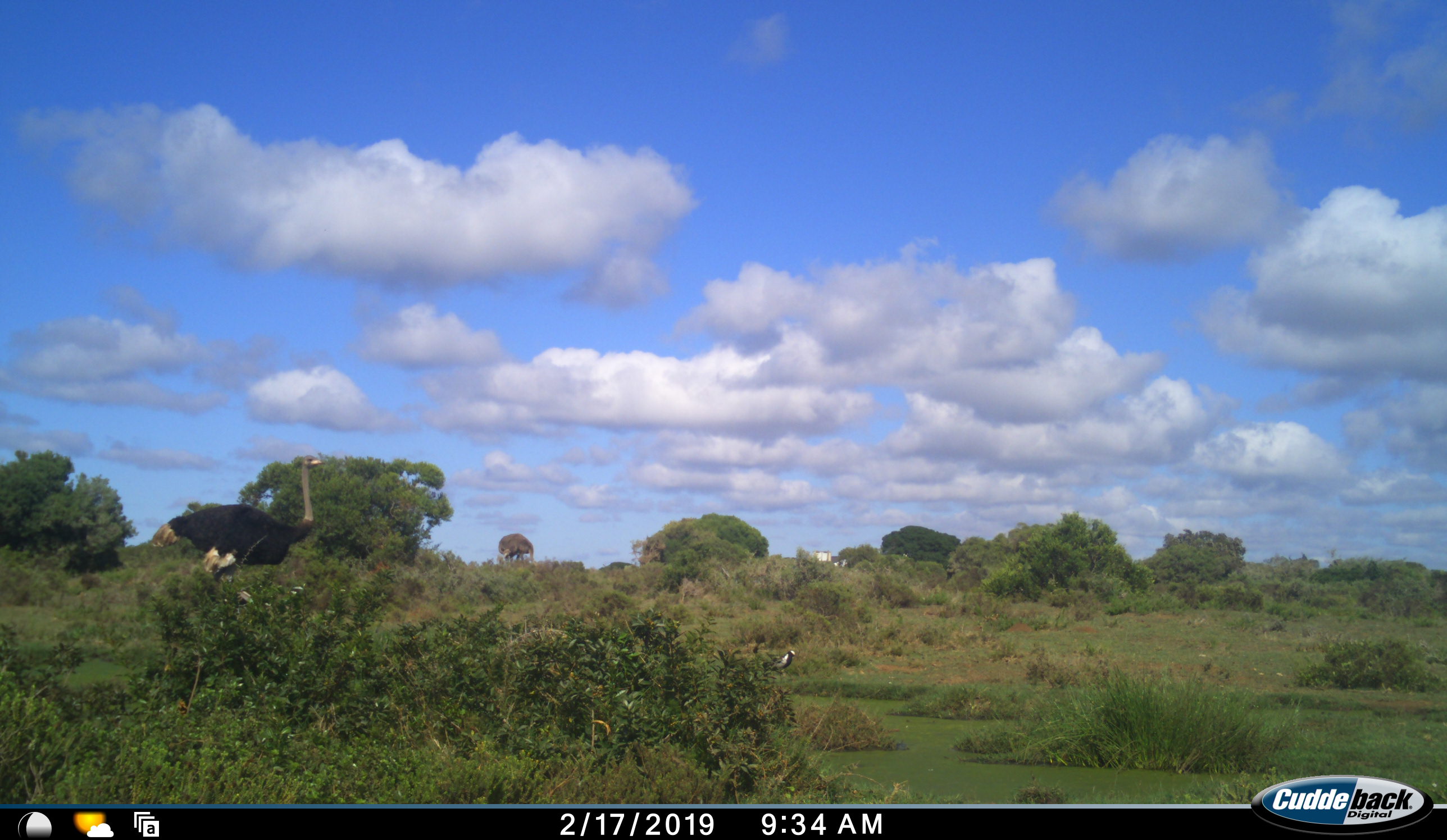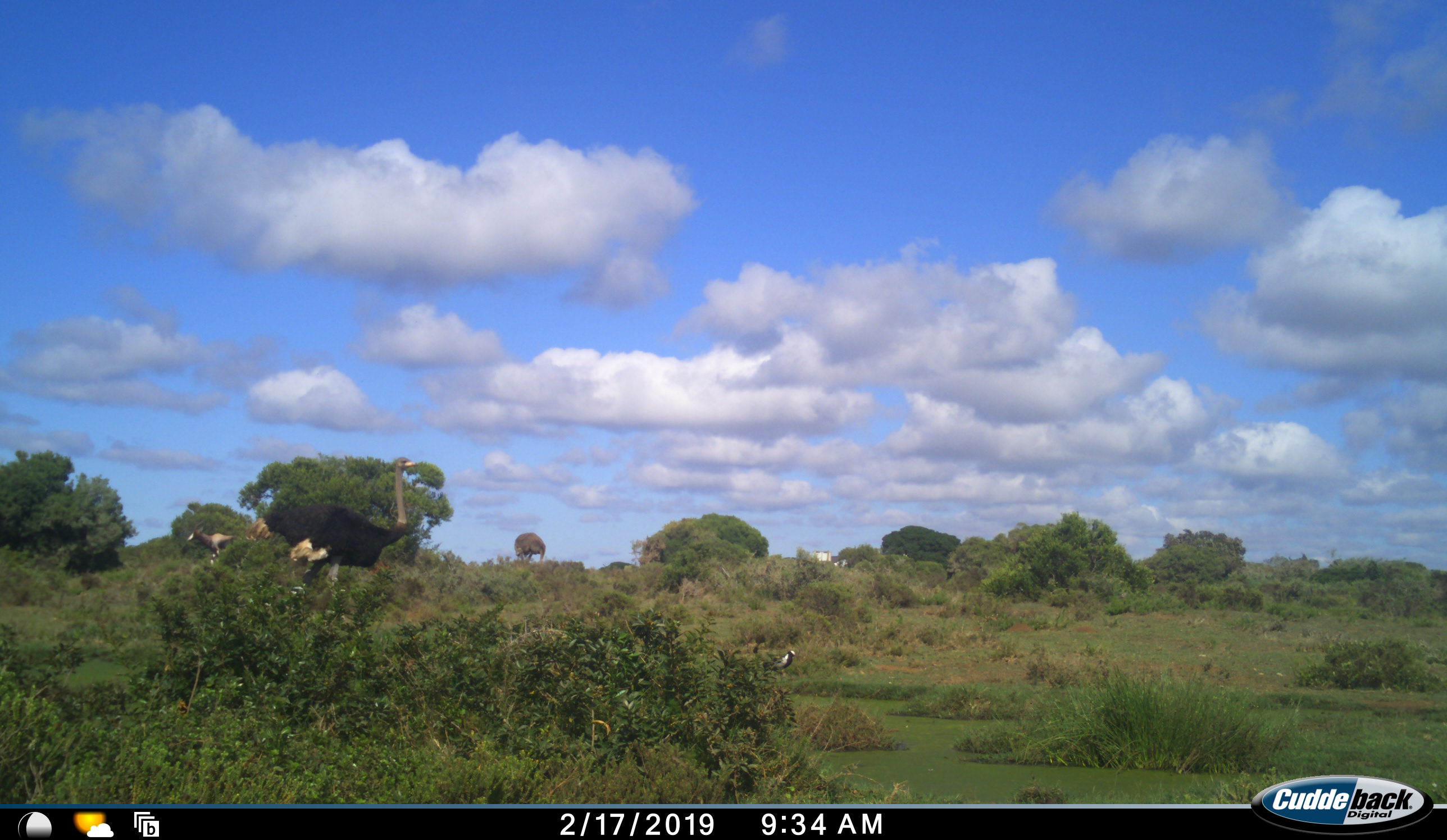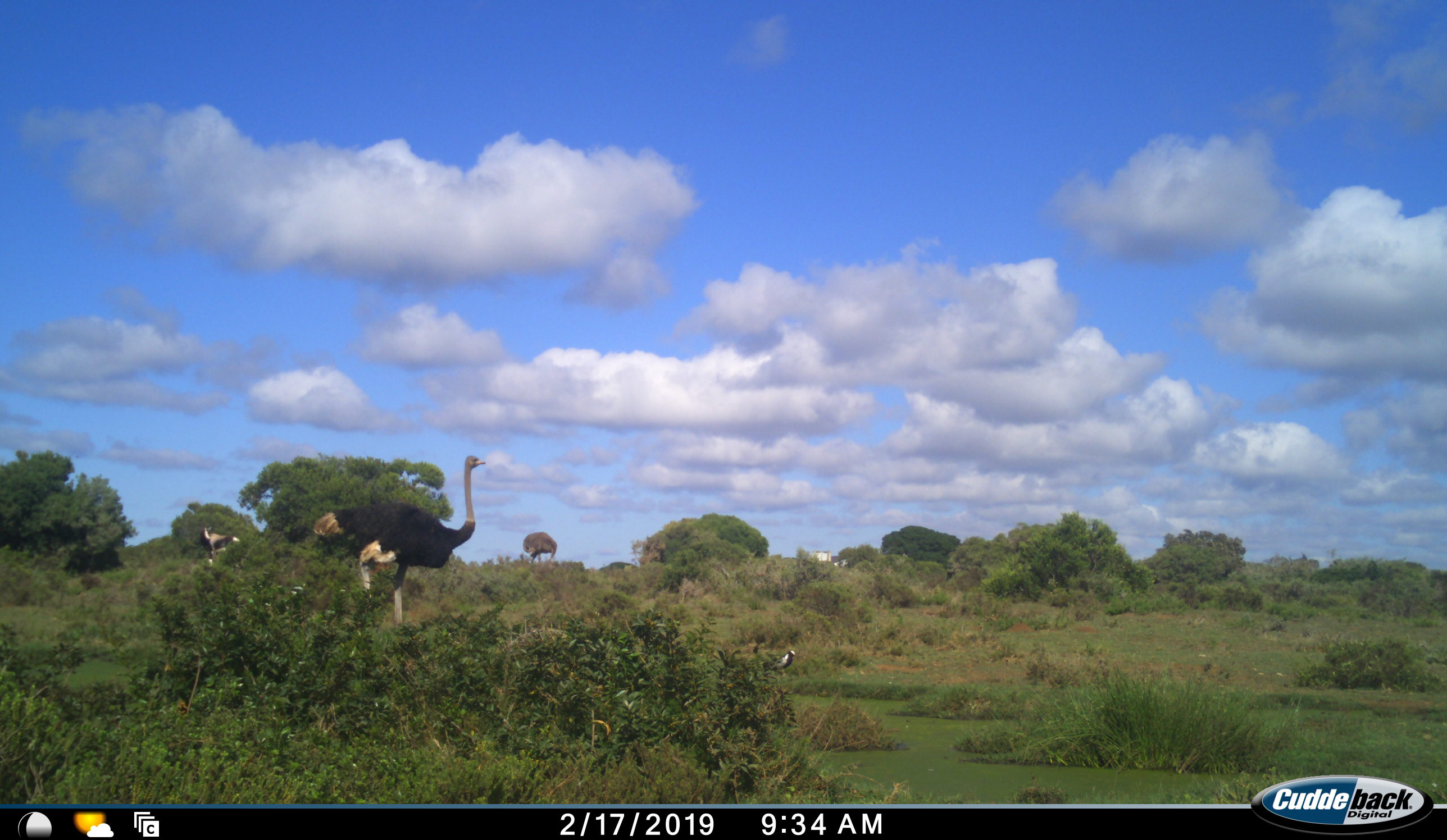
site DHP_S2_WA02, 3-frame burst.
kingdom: Animalia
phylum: Chordata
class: Mammalia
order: Artiodactyla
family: Bovidae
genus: Damaliscus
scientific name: Damaliscus pygargus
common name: bontebok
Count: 1.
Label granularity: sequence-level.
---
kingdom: Animalia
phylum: Chordata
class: Aves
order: Struthioniformes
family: Struthionidae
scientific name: Struthionidae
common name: ostrich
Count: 2.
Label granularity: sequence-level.